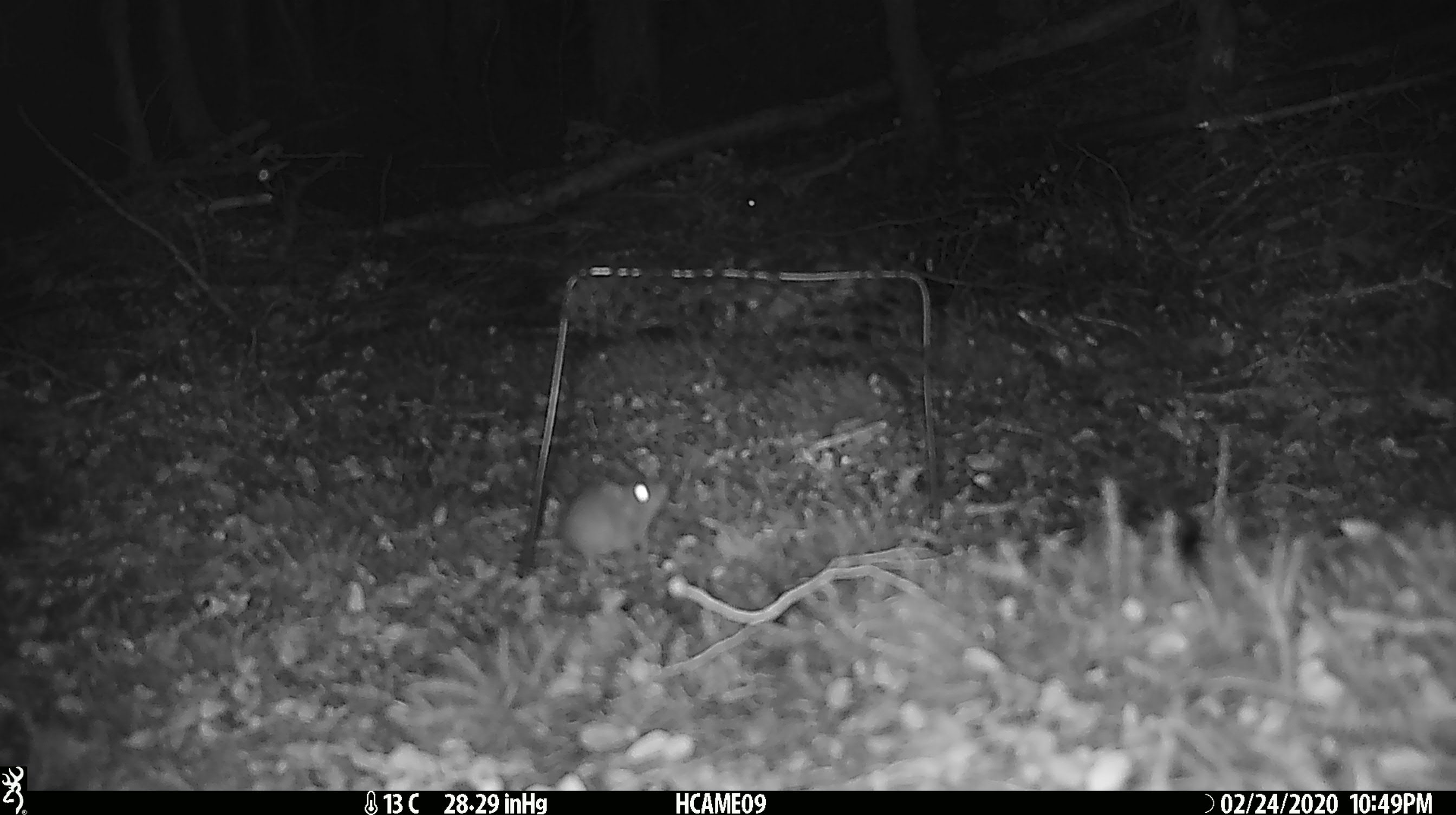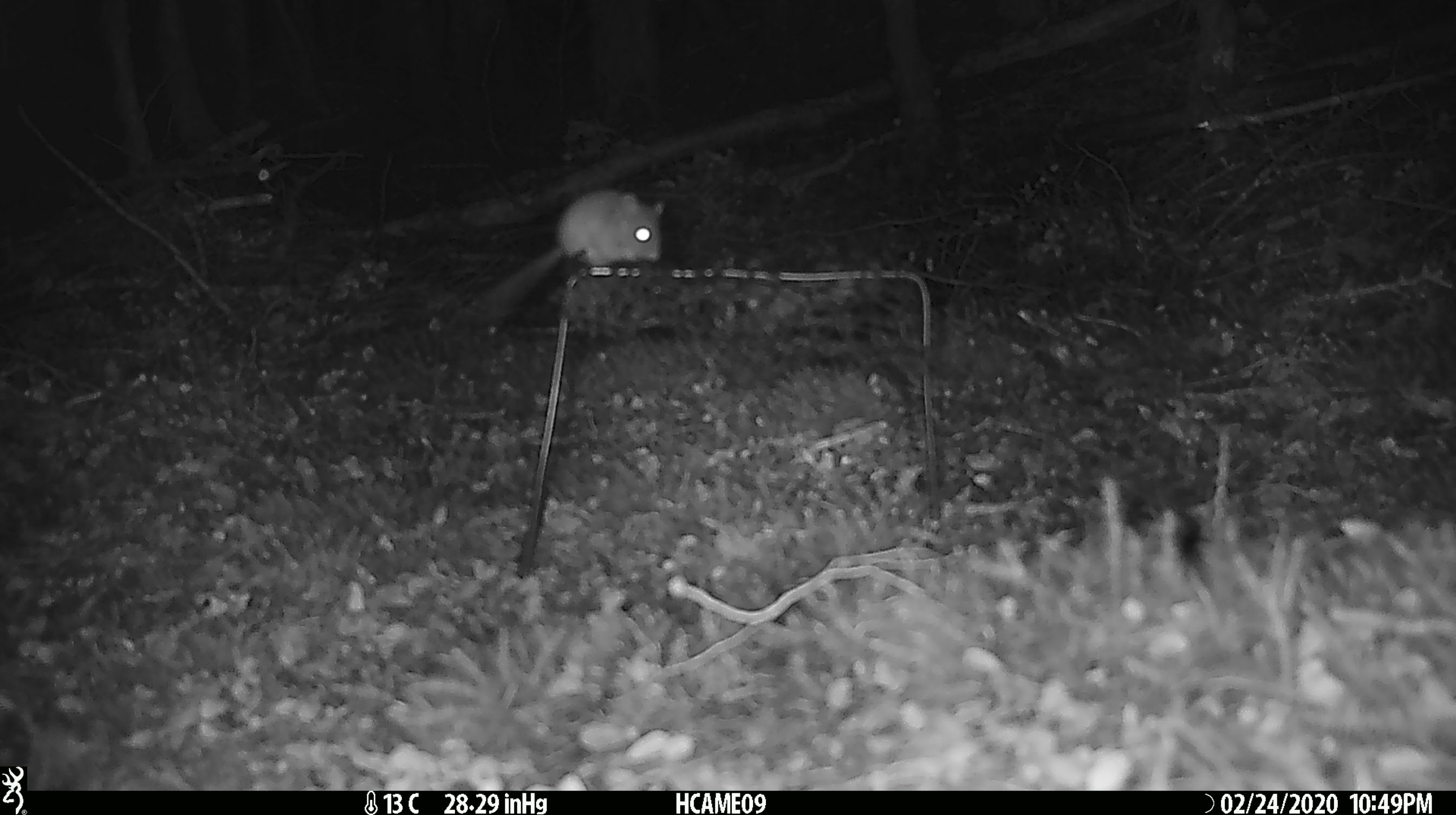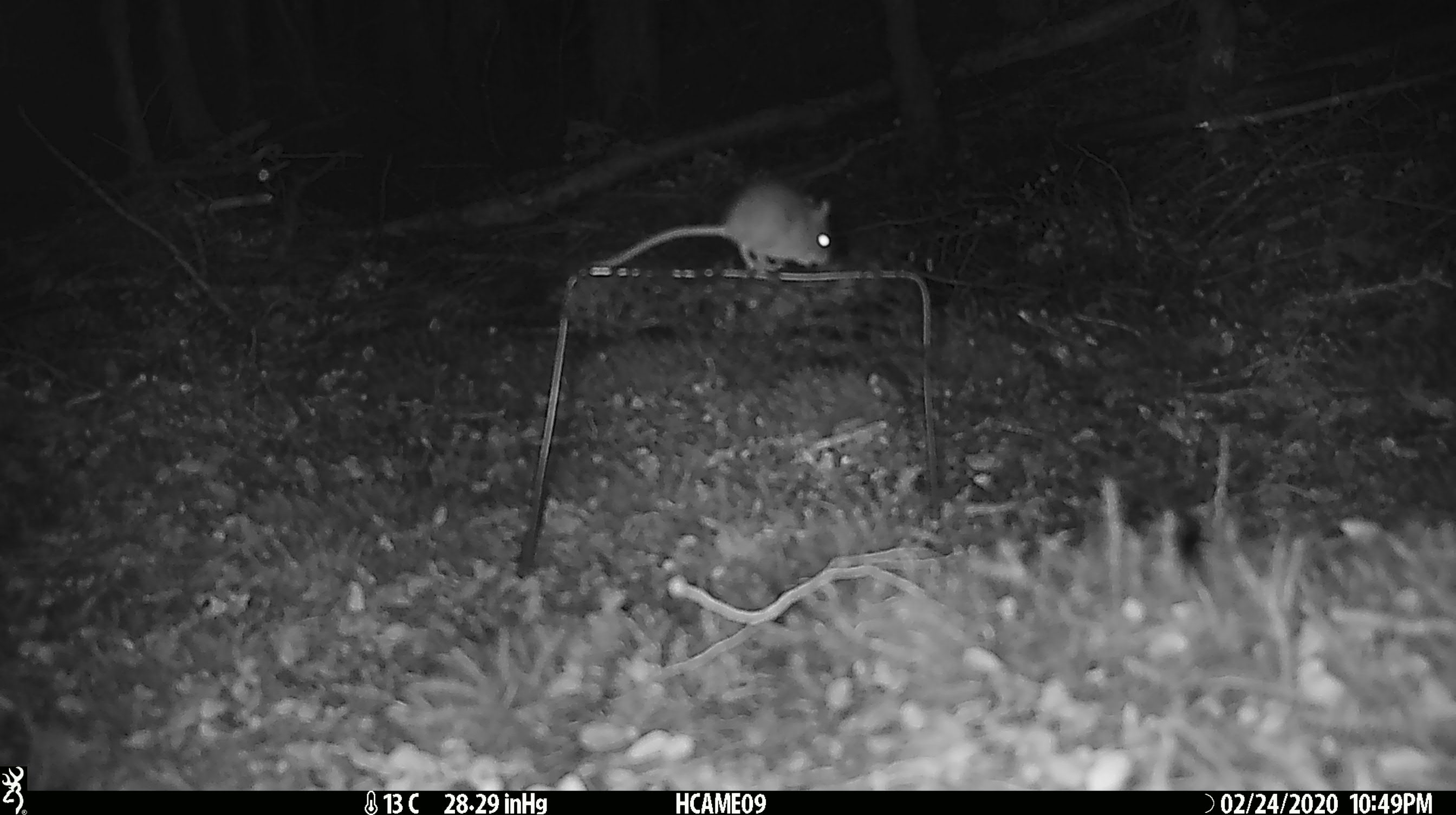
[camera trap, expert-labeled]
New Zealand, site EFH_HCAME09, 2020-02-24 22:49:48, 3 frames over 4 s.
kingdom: Animalia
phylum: Chordata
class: Mammalia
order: Rodentia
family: Muridae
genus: Mus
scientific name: Mus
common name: mouse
Mouse (Mus).